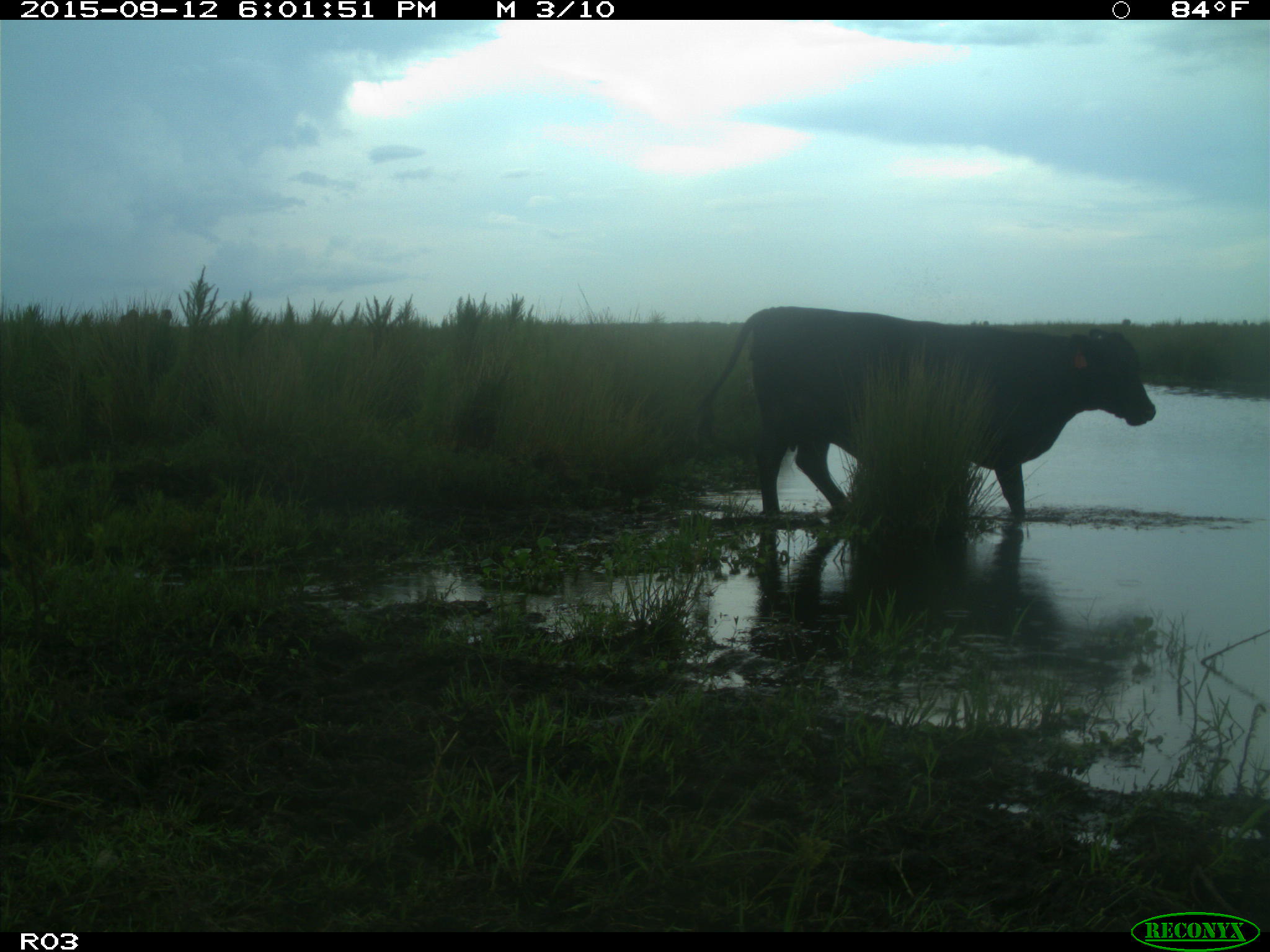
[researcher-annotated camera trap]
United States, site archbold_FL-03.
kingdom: Animalia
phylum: Chordata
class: Mammalia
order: Artiodactyla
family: Bovidae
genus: Bos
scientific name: Bos taurus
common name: domestic cow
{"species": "Bos taurus (domestic cow)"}